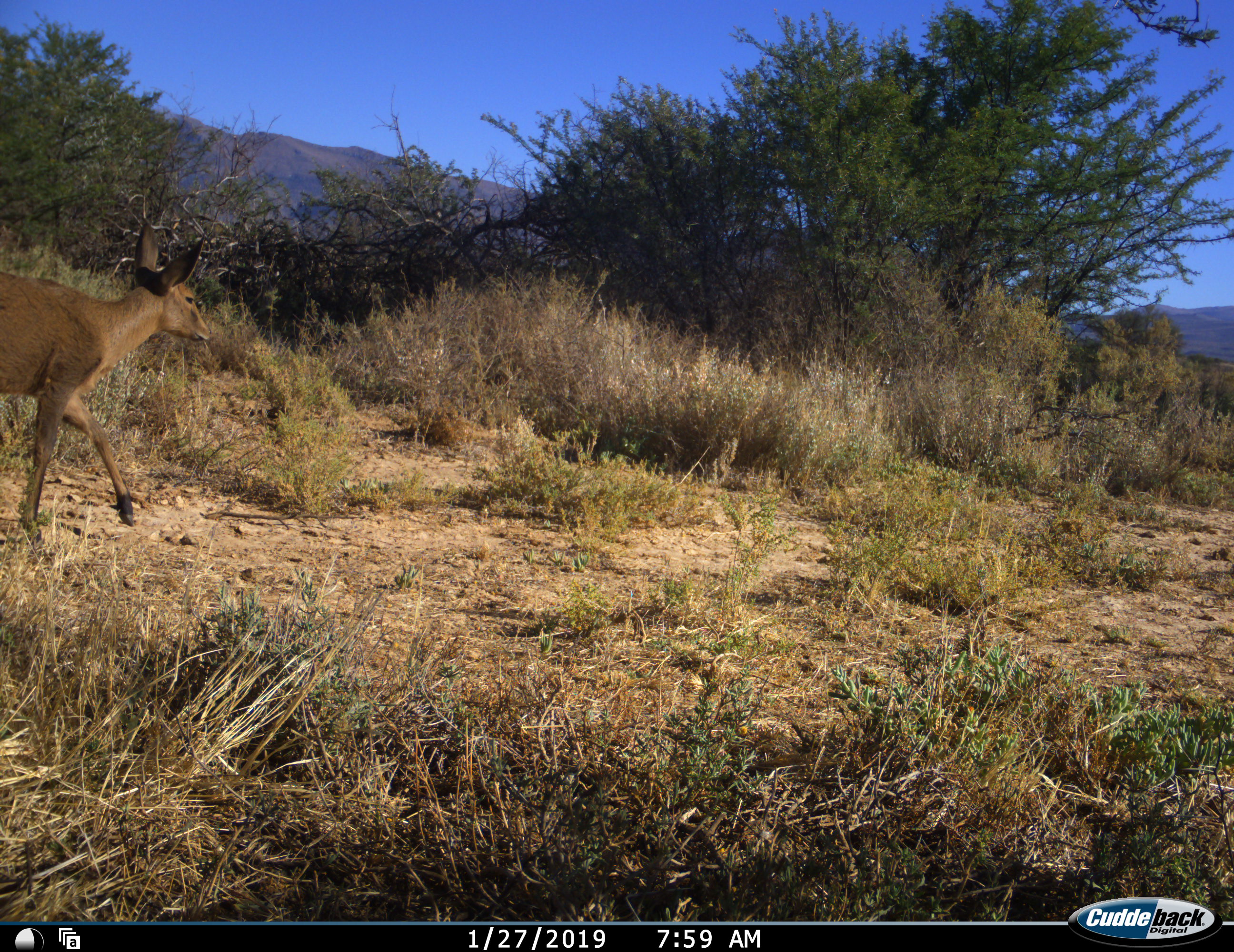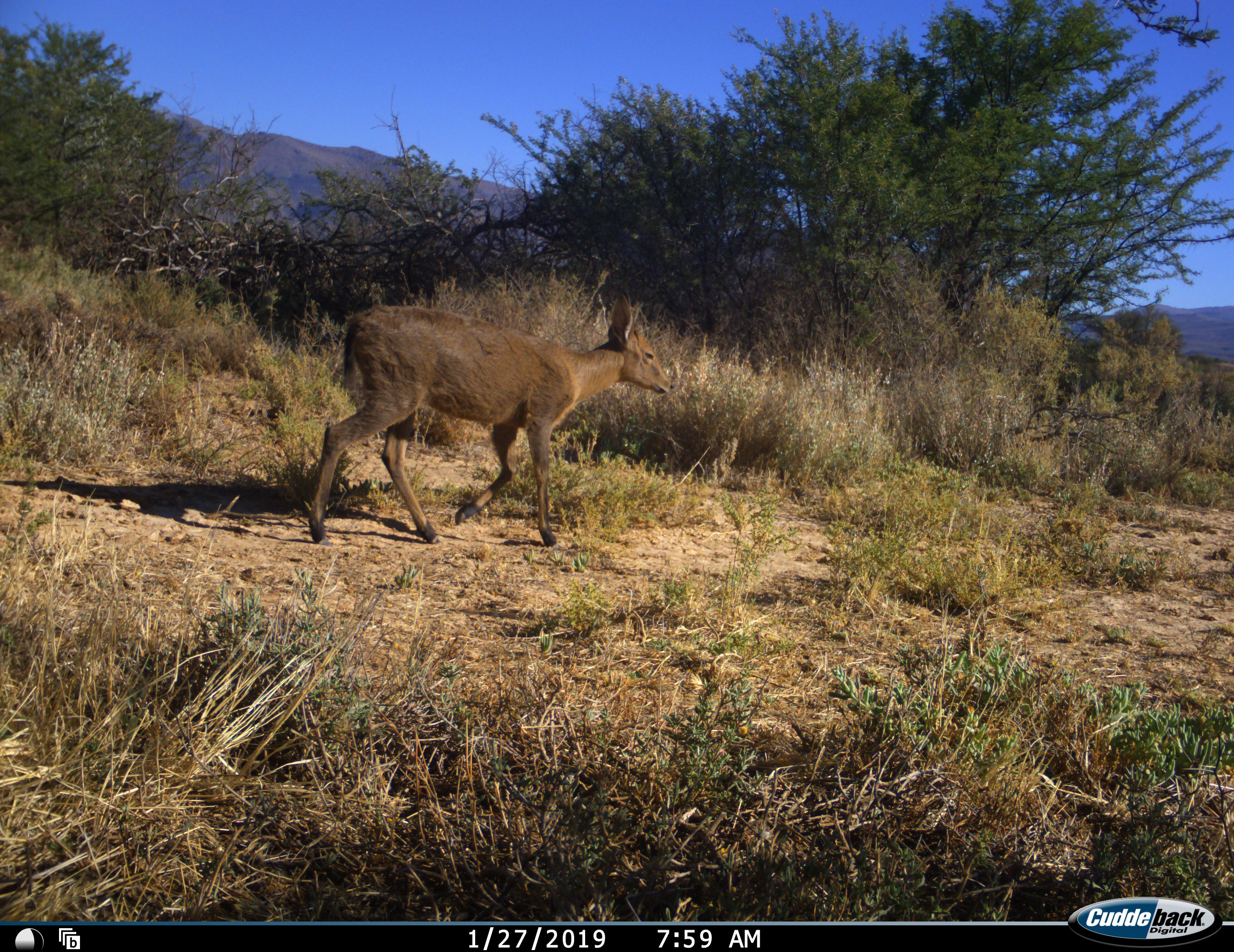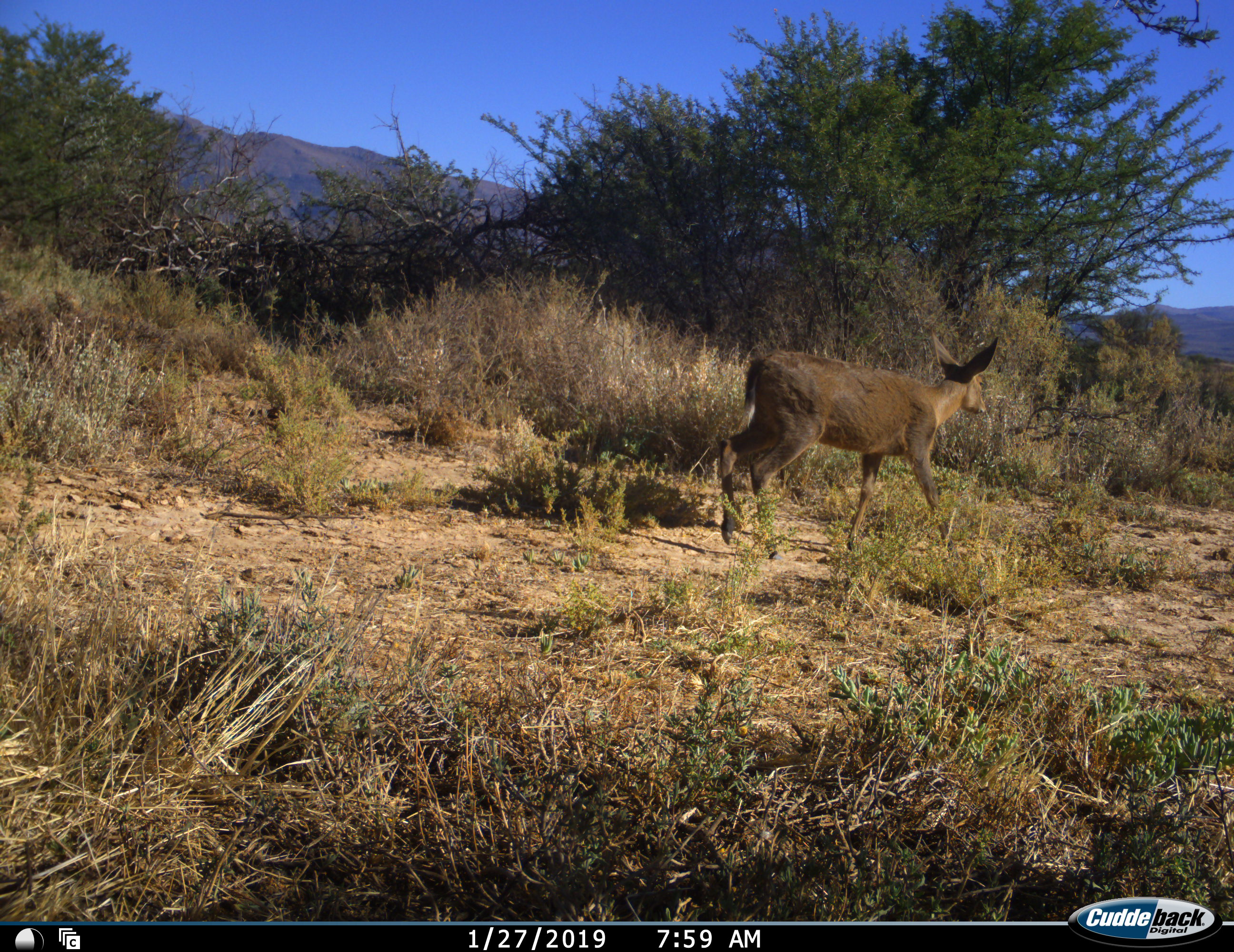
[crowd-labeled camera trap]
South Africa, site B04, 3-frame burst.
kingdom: Animalia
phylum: Chordata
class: Mammalia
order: Artiodactyla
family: Bovidae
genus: Sylvicapra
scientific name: Sylvicapra grimmia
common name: common grey duiker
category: duikercommongrey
Duikercommongrey (common grey duiker) (Sylvicapra grimmia), count 1. Behavior (volunteer vote fractions): standing 0%, resting 0%, moving 100%, interacting 0%. Young present (vote fraction): 0%. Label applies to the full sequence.